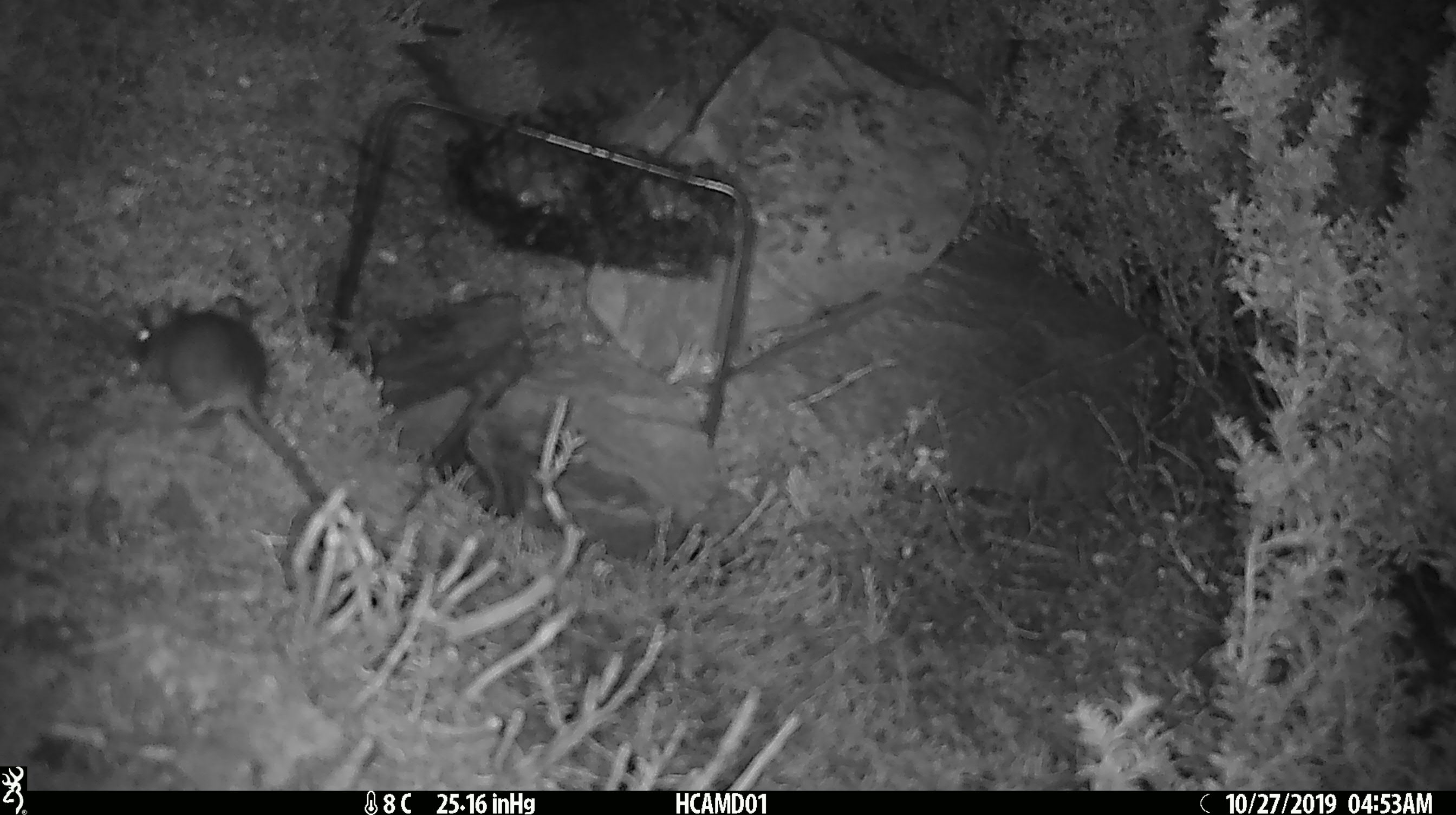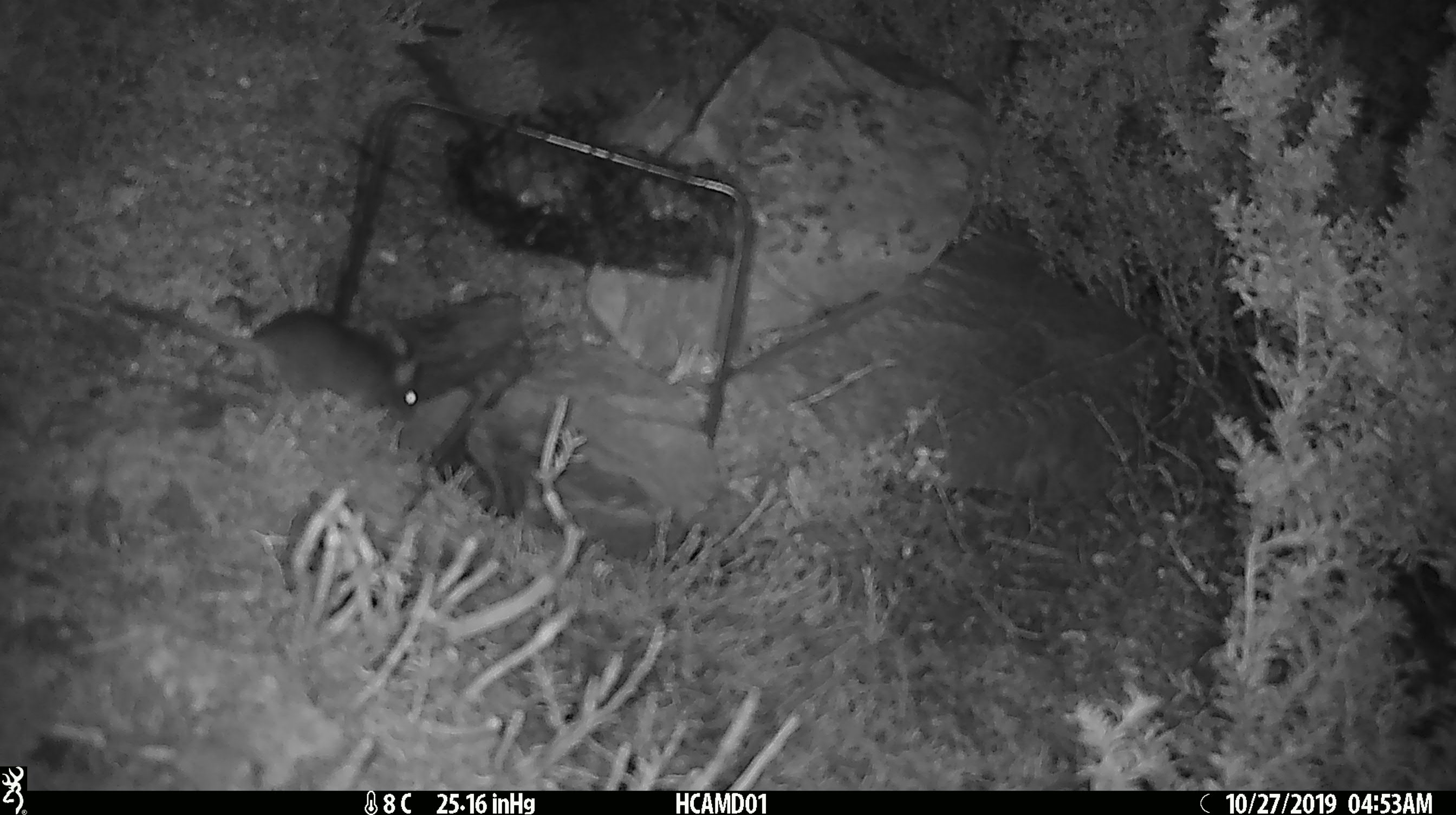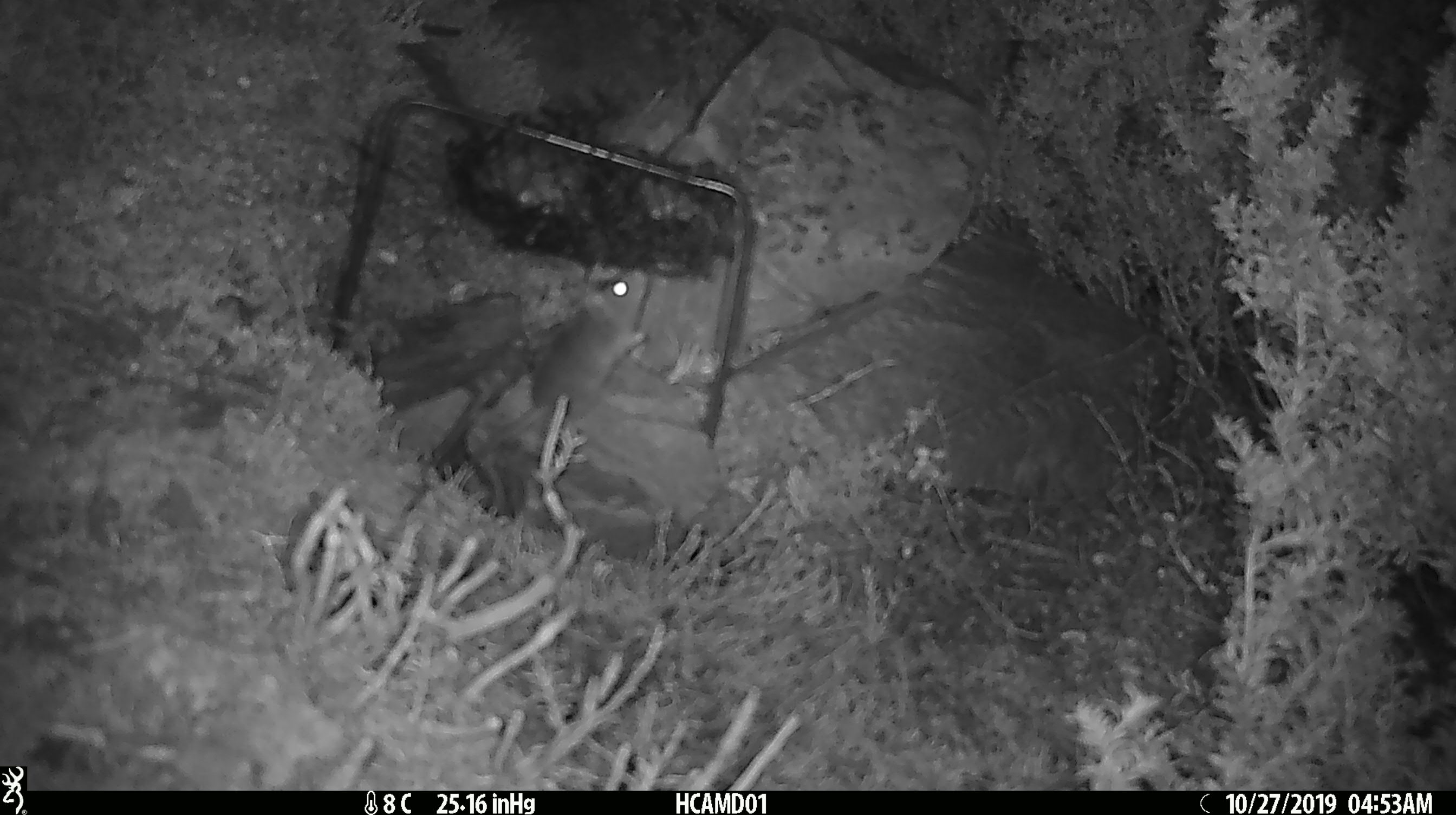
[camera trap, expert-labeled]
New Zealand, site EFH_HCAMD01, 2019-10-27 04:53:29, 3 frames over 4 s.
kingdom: Animalia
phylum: Chordata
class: Mammalia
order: Rodentia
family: Muridae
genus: Mus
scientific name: Mus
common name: mouse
Mouse (Mus).